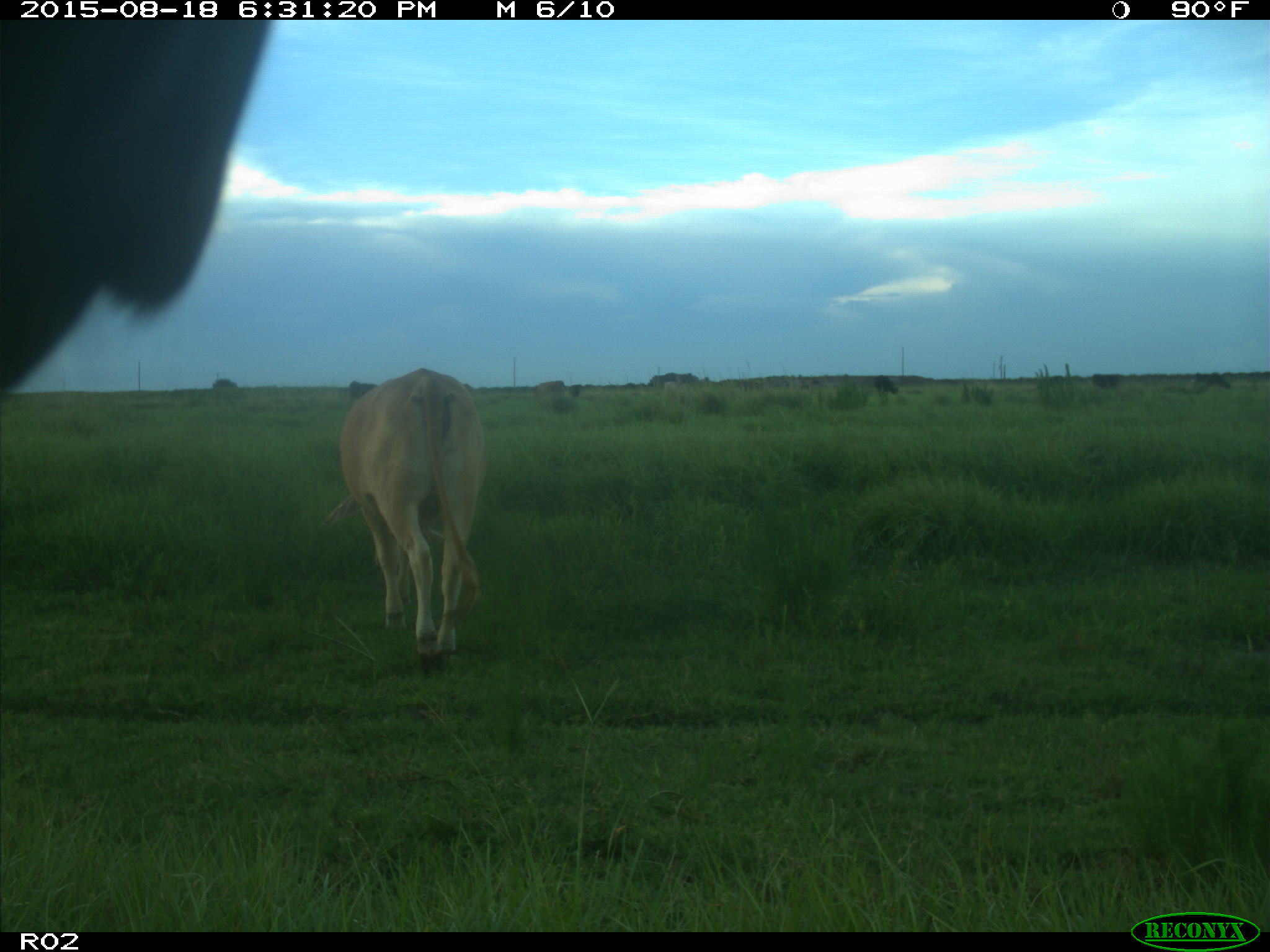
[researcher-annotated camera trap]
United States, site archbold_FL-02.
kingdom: Animalia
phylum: Chordata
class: Mammalia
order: Artiodactyla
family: Bovidae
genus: Bos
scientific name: Bos taurus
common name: domestic cow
Bos taurus (domestic cow).